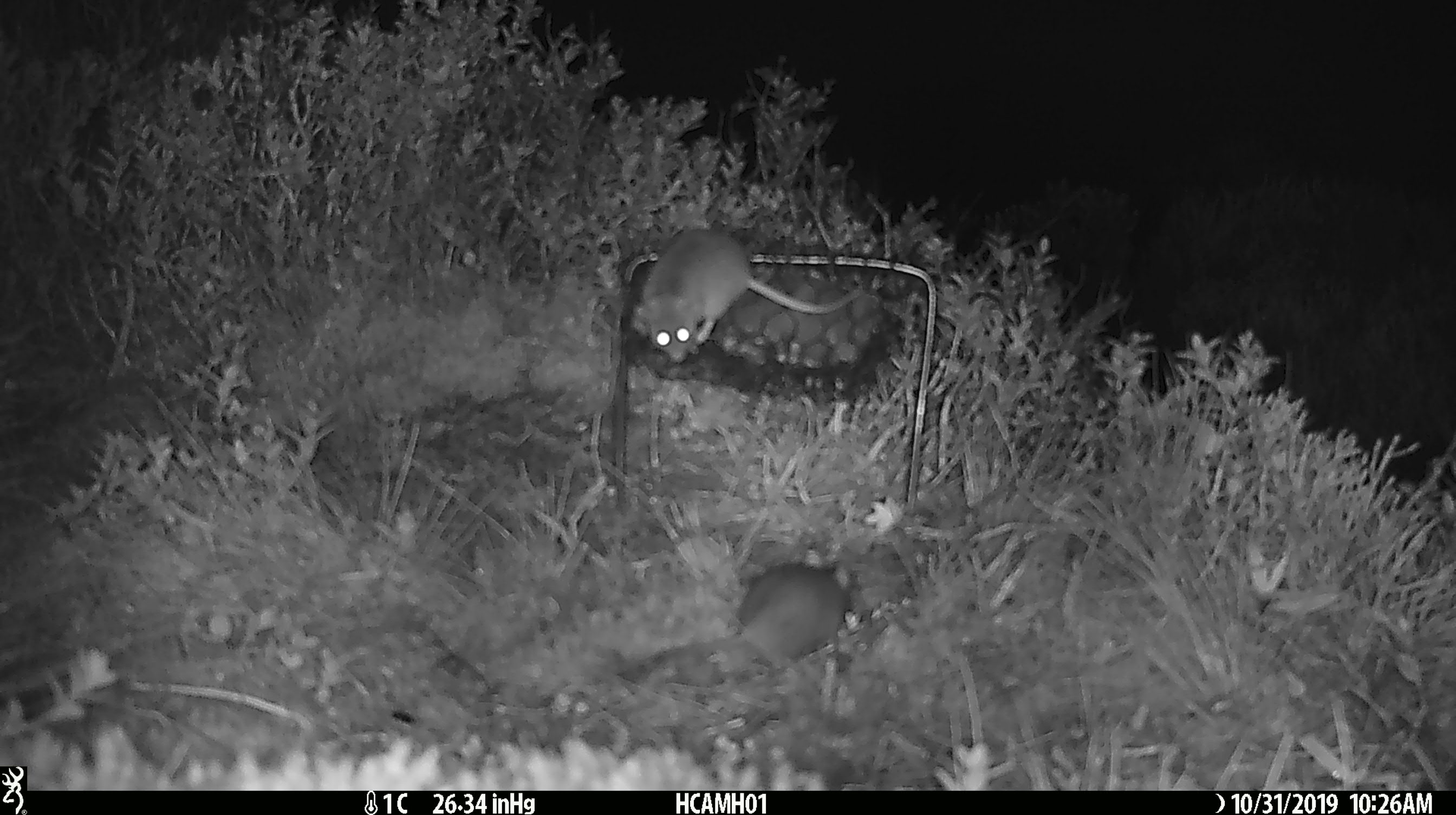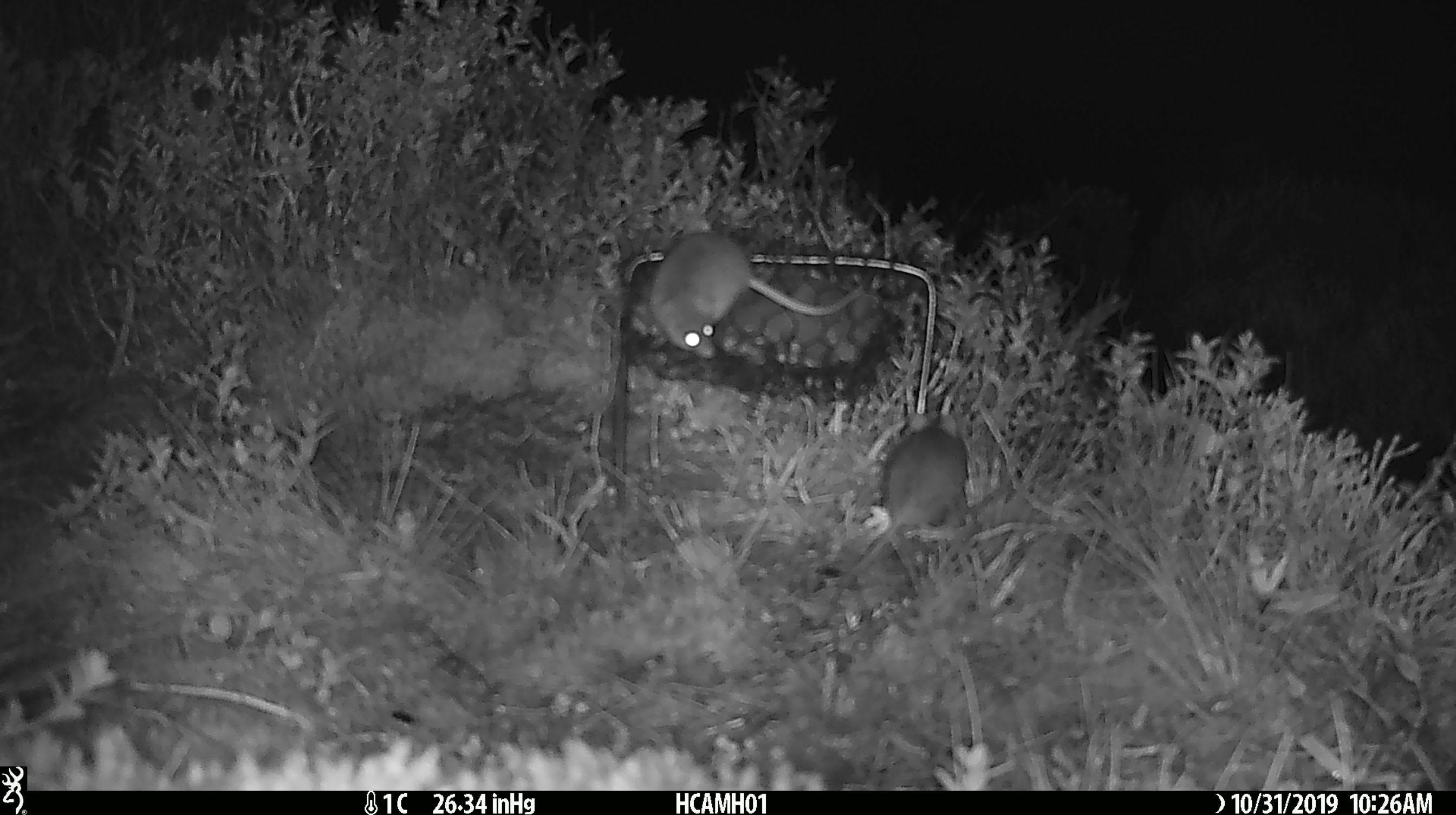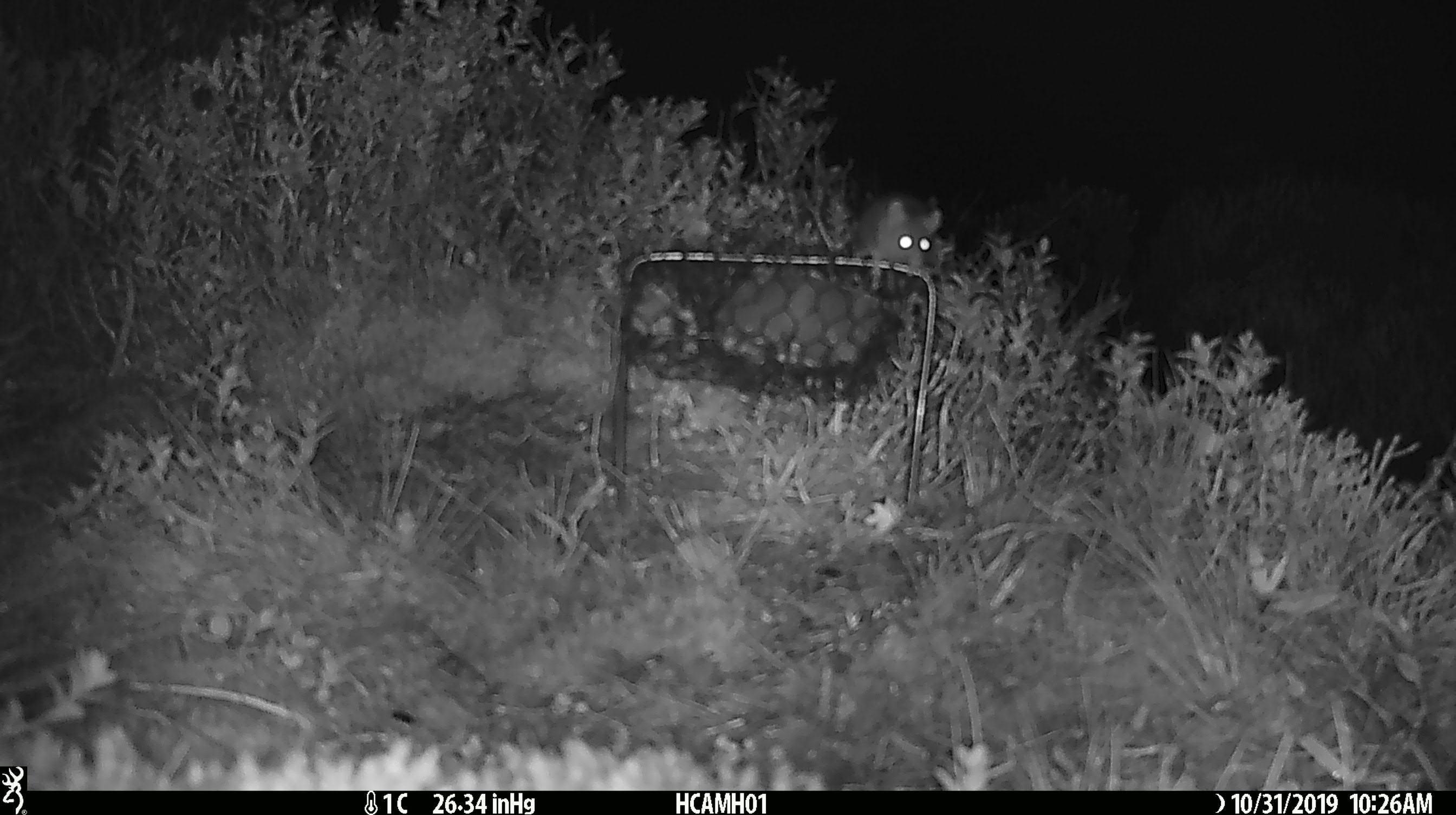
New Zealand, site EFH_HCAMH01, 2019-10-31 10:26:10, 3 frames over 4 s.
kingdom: Animalia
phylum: Chordata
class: Mammalia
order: Rodentia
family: Muridae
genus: Mus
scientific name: Mus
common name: mouse